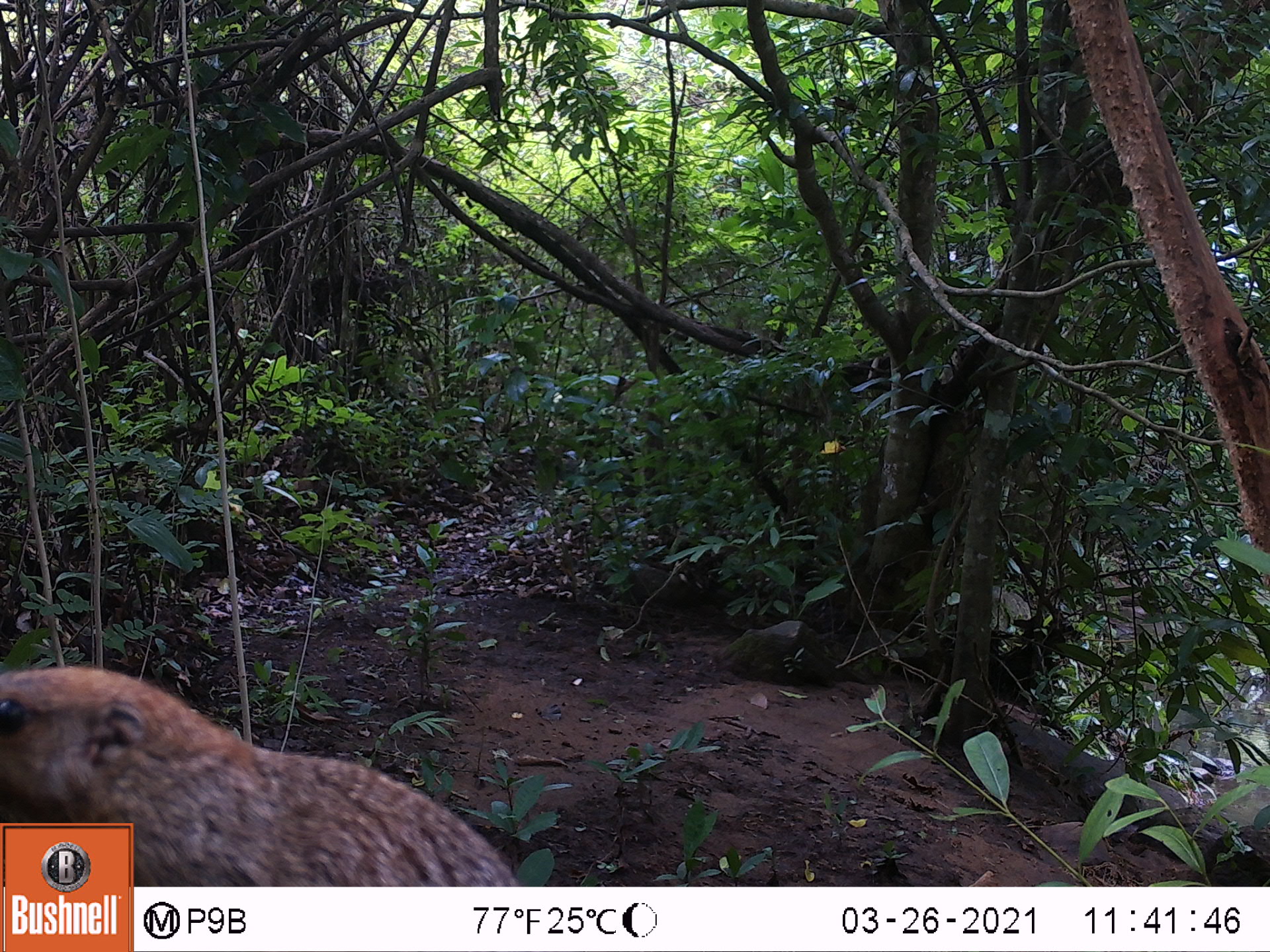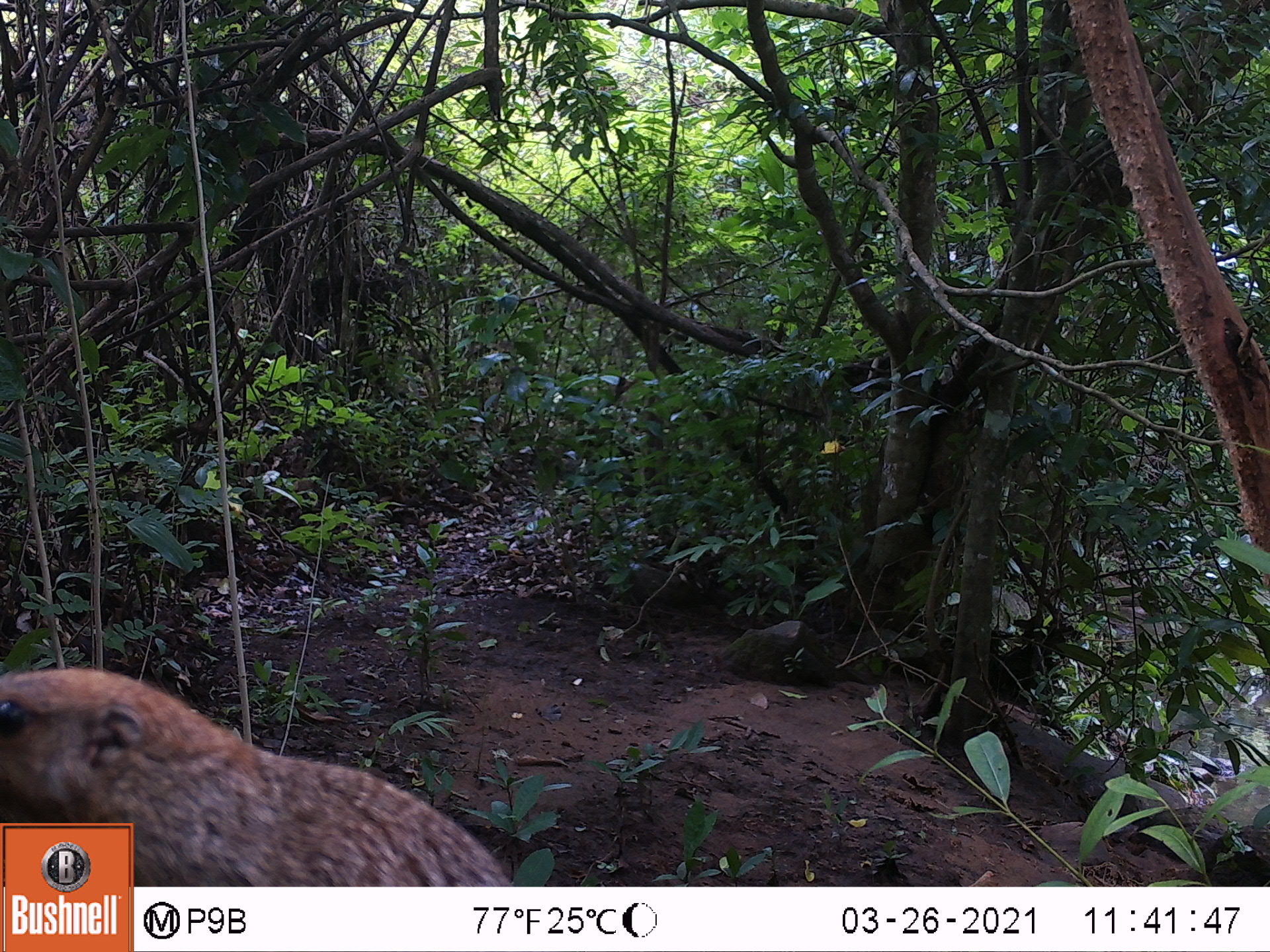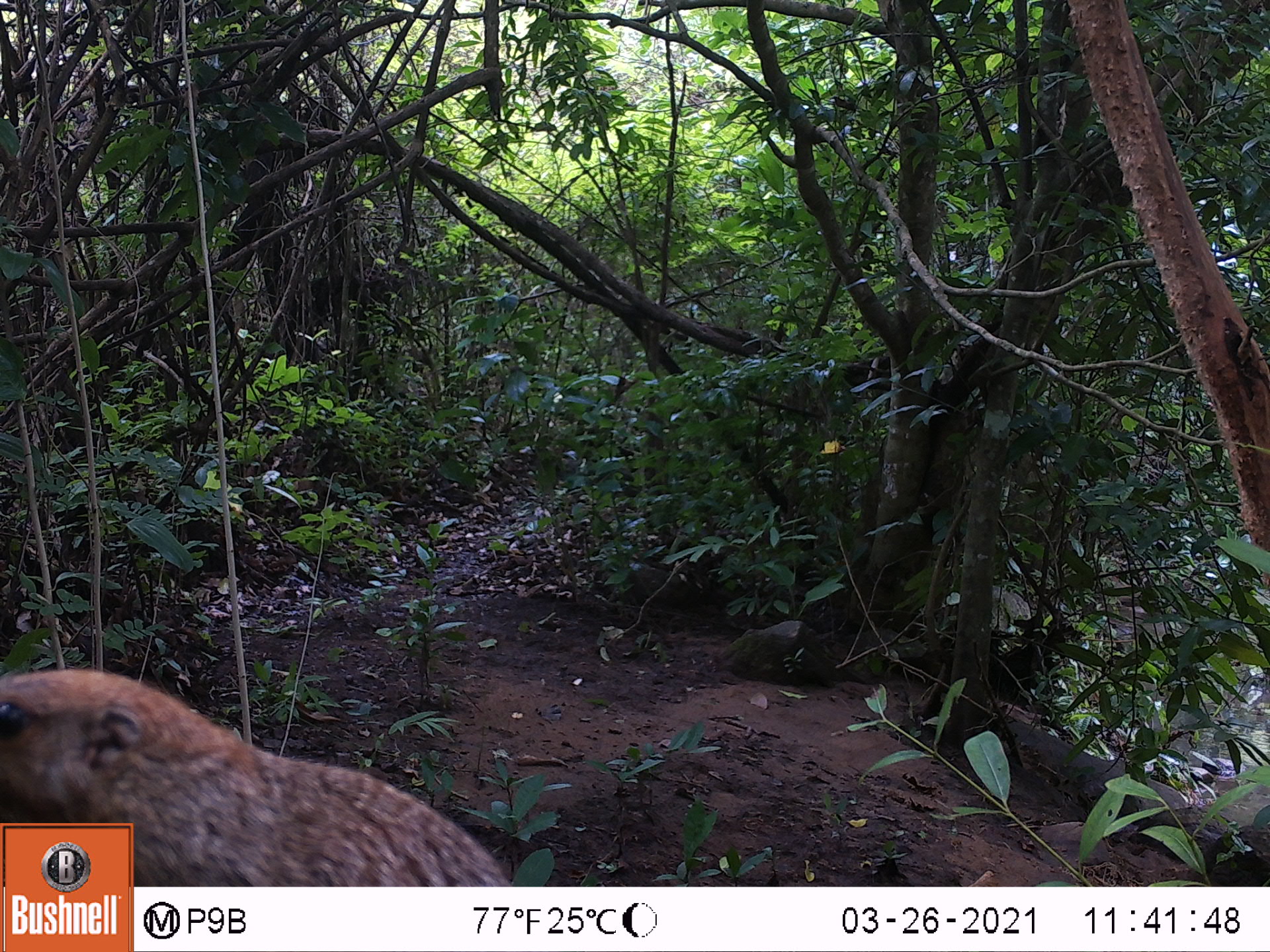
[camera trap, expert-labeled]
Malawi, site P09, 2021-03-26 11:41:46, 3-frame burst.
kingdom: Animalia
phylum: Chordata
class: Mammalia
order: Rodentia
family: Sciuridae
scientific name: Sciuridae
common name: squirrel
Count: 1.